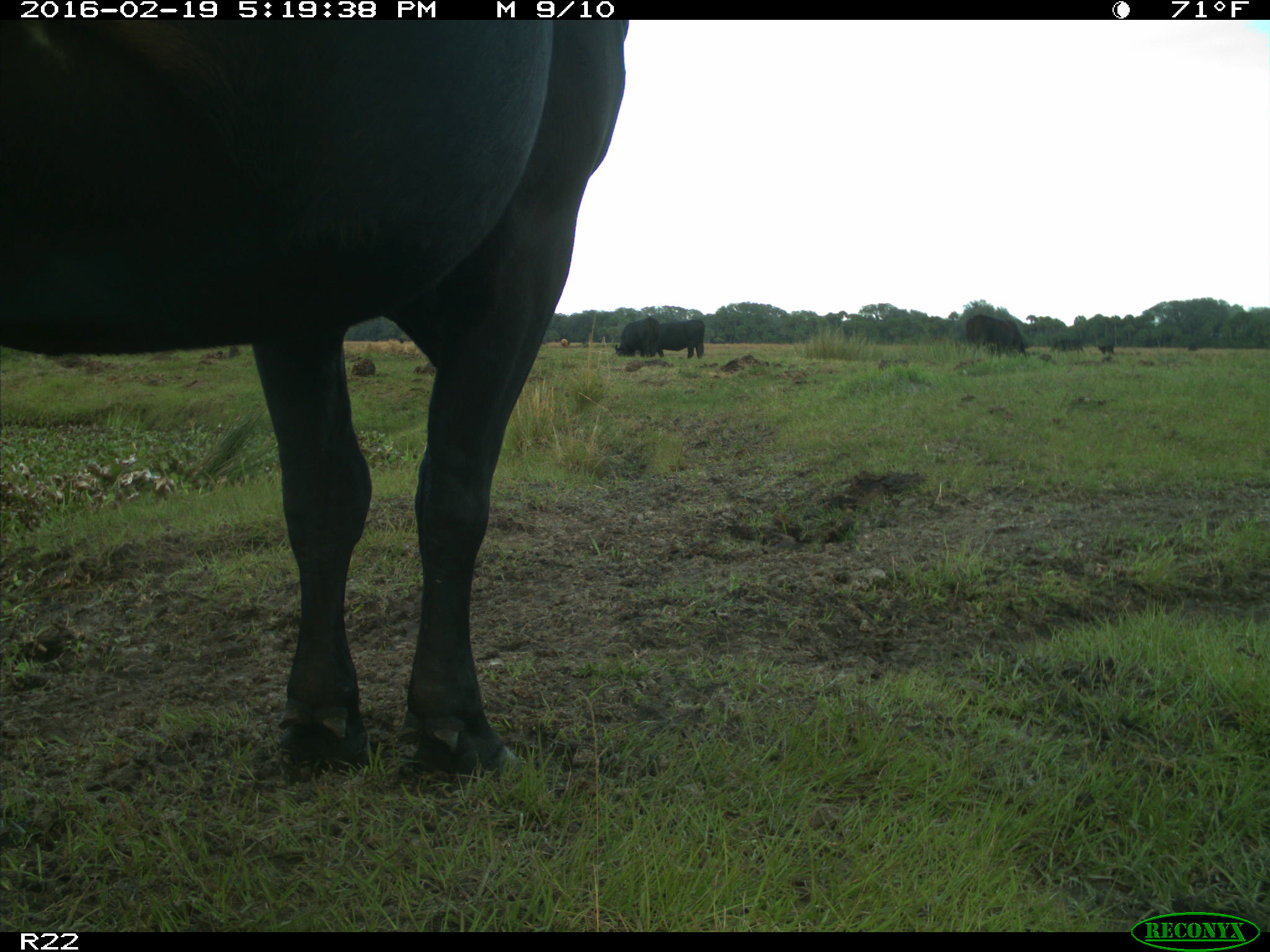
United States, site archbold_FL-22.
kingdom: Animalia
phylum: Chordata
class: Mammalia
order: Artiodactyla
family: Bovidae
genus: Bos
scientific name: Bos taurus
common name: domestic cow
Bos taurus (domestic cow).